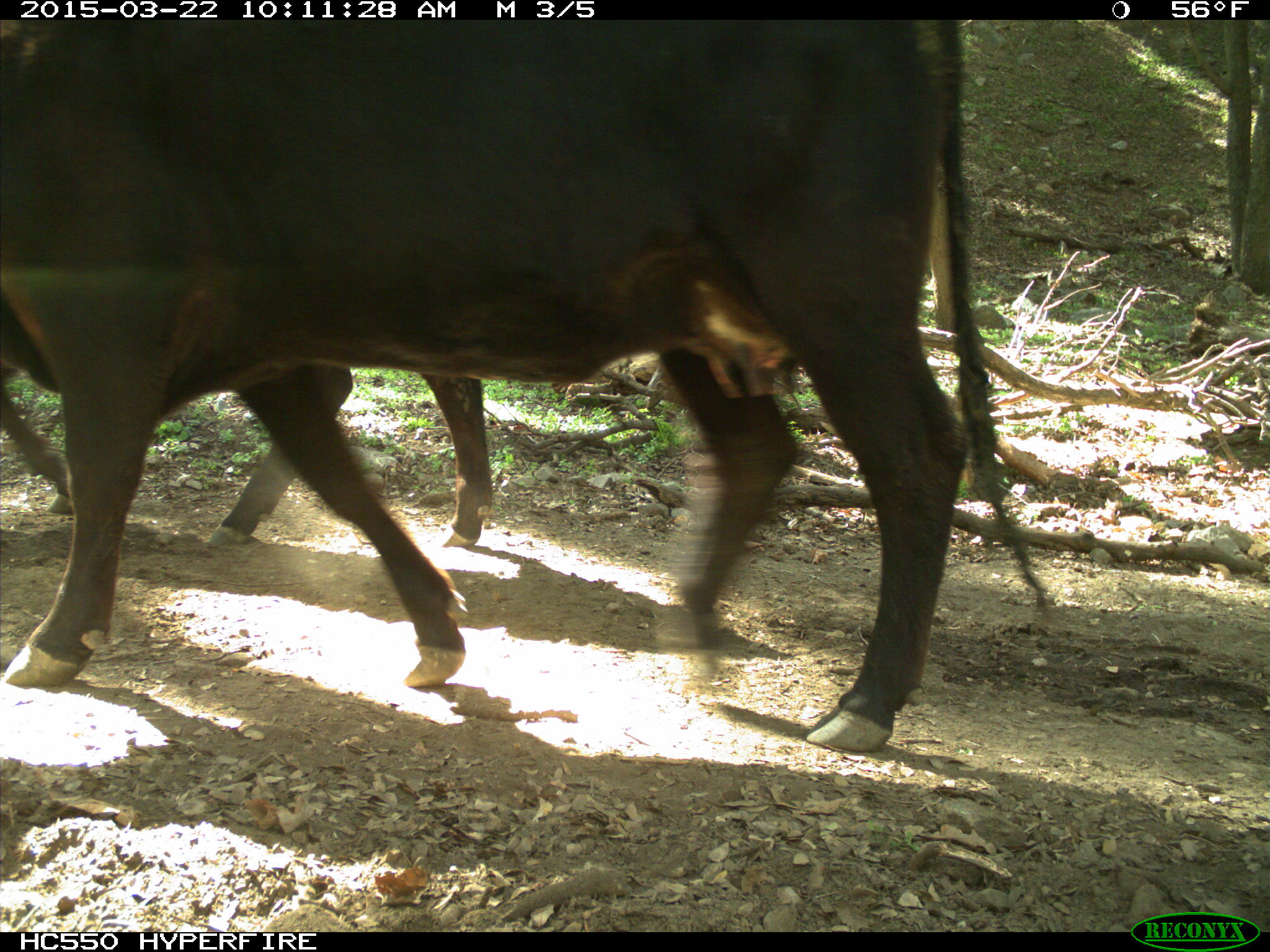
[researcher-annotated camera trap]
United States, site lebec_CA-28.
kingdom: Animalia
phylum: Chordata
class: Mammalia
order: Artiodactyla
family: Bovidae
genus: Bos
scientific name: Bos taurus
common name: domestic cow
Bos taurus (domestic cow).